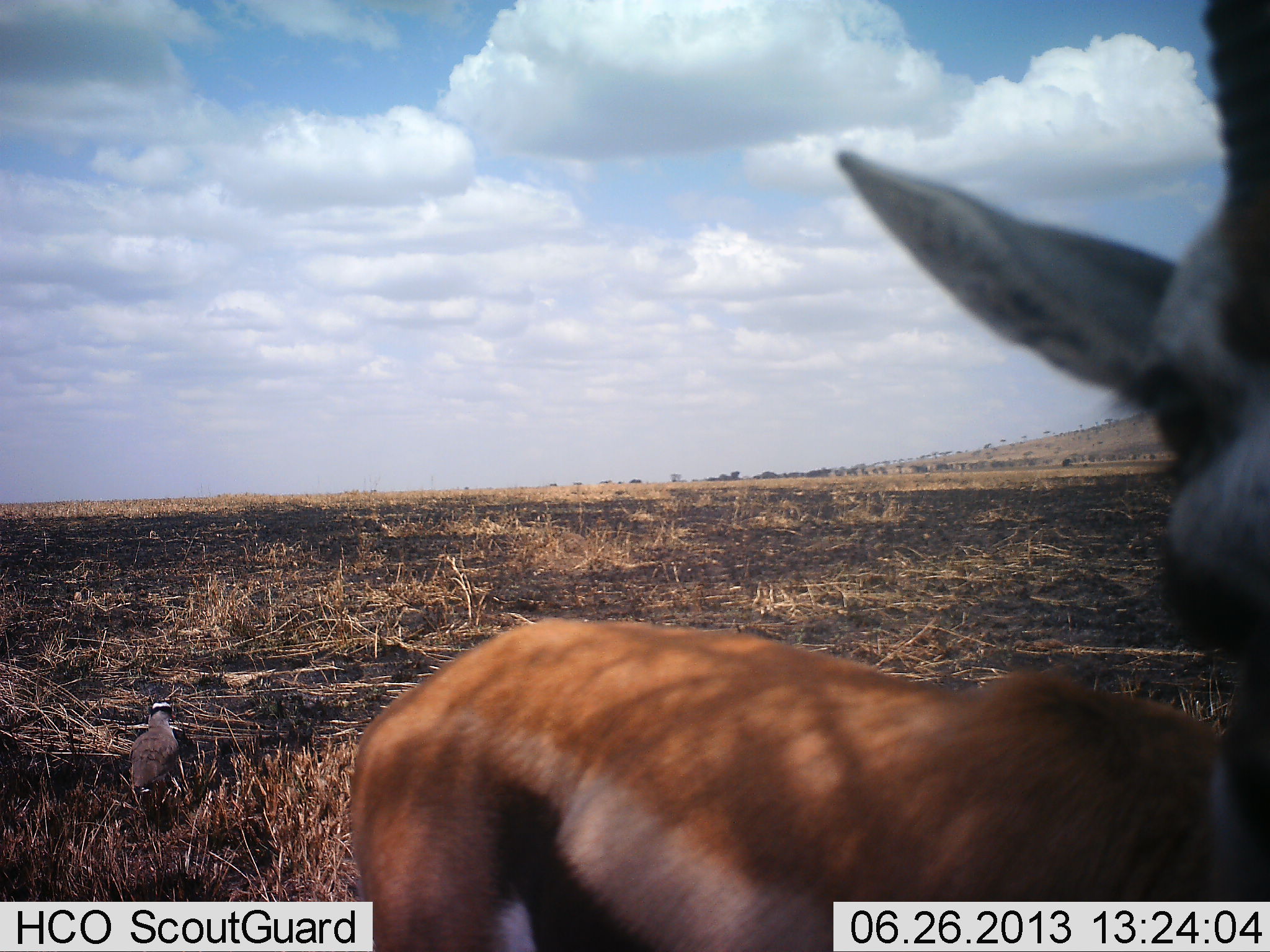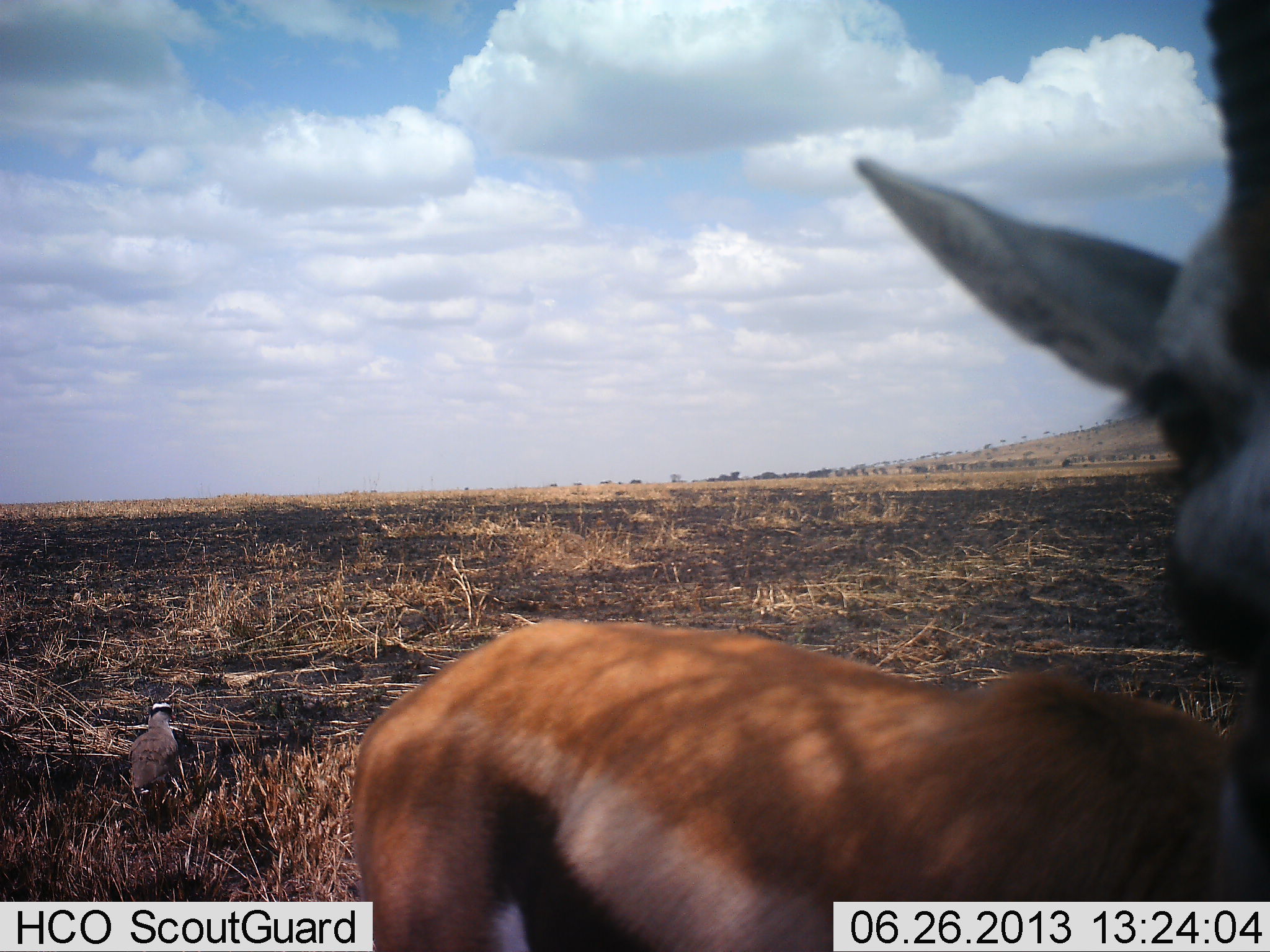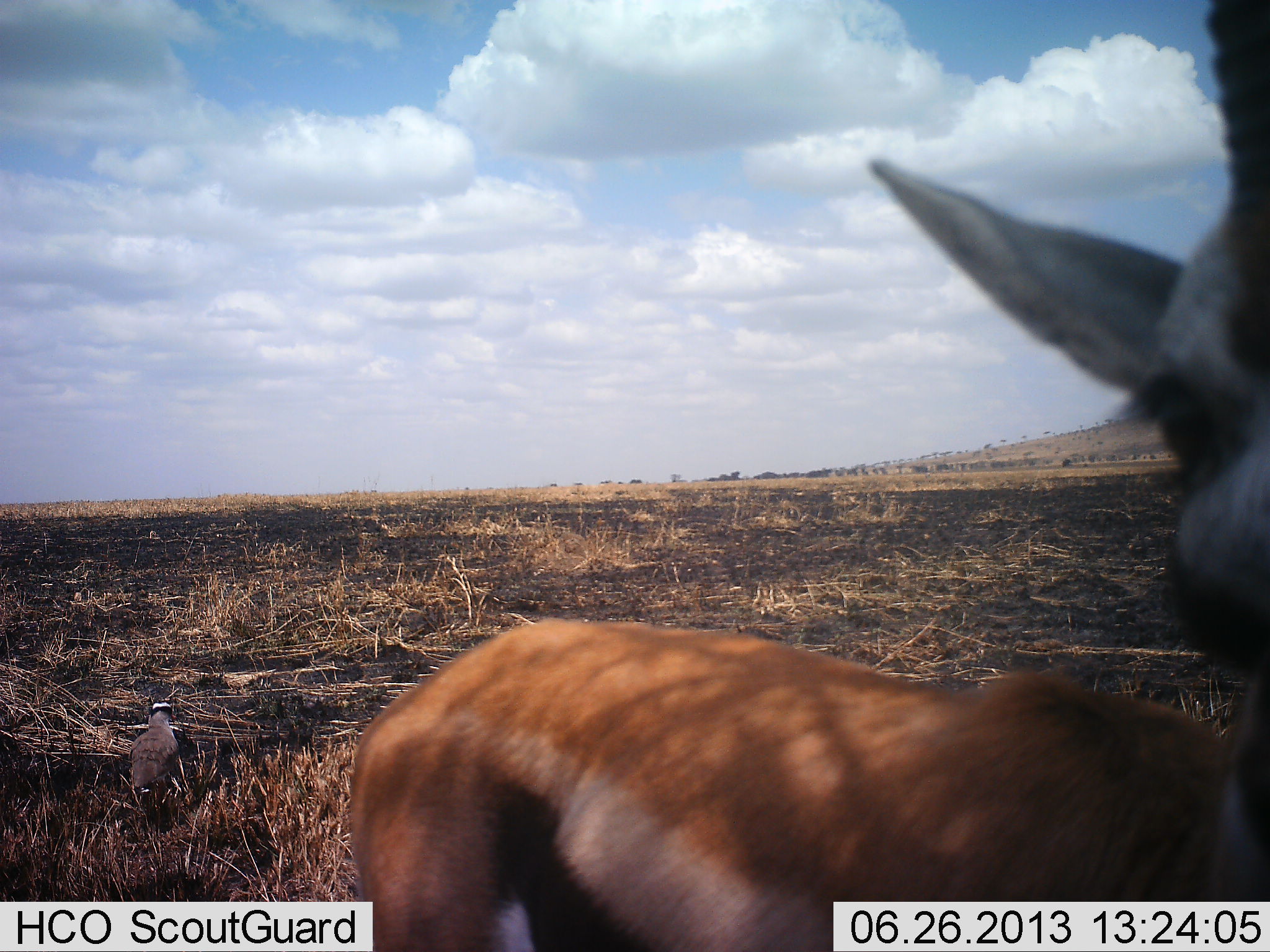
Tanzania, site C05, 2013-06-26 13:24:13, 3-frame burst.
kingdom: Animalia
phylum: Chordata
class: Mammalia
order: Artiodactyla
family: Bovidae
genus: Eudorcas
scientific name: Eudorcas thomsonii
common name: thomson's gazelle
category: gazellethomsons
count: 1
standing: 96%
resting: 4%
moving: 4%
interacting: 8%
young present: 0%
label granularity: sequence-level